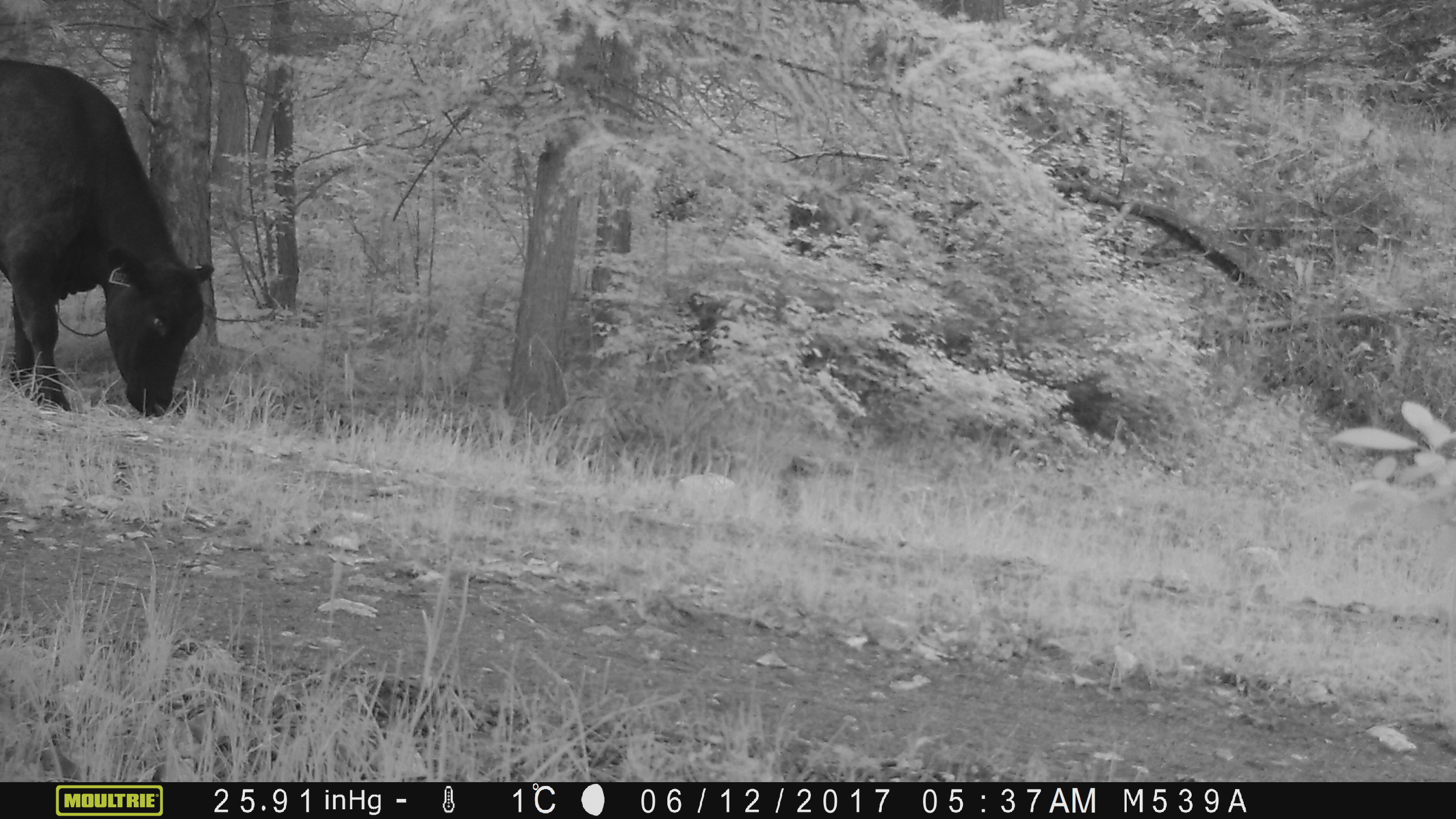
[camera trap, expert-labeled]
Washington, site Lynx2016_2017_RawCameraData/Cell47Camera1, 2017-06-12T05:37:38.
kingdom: Animalia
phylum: Chordata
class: Mammalia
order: Artiodactyla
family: Bovidae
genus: Bos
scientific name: Bos taurus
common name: domestic cattle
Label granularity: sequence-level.